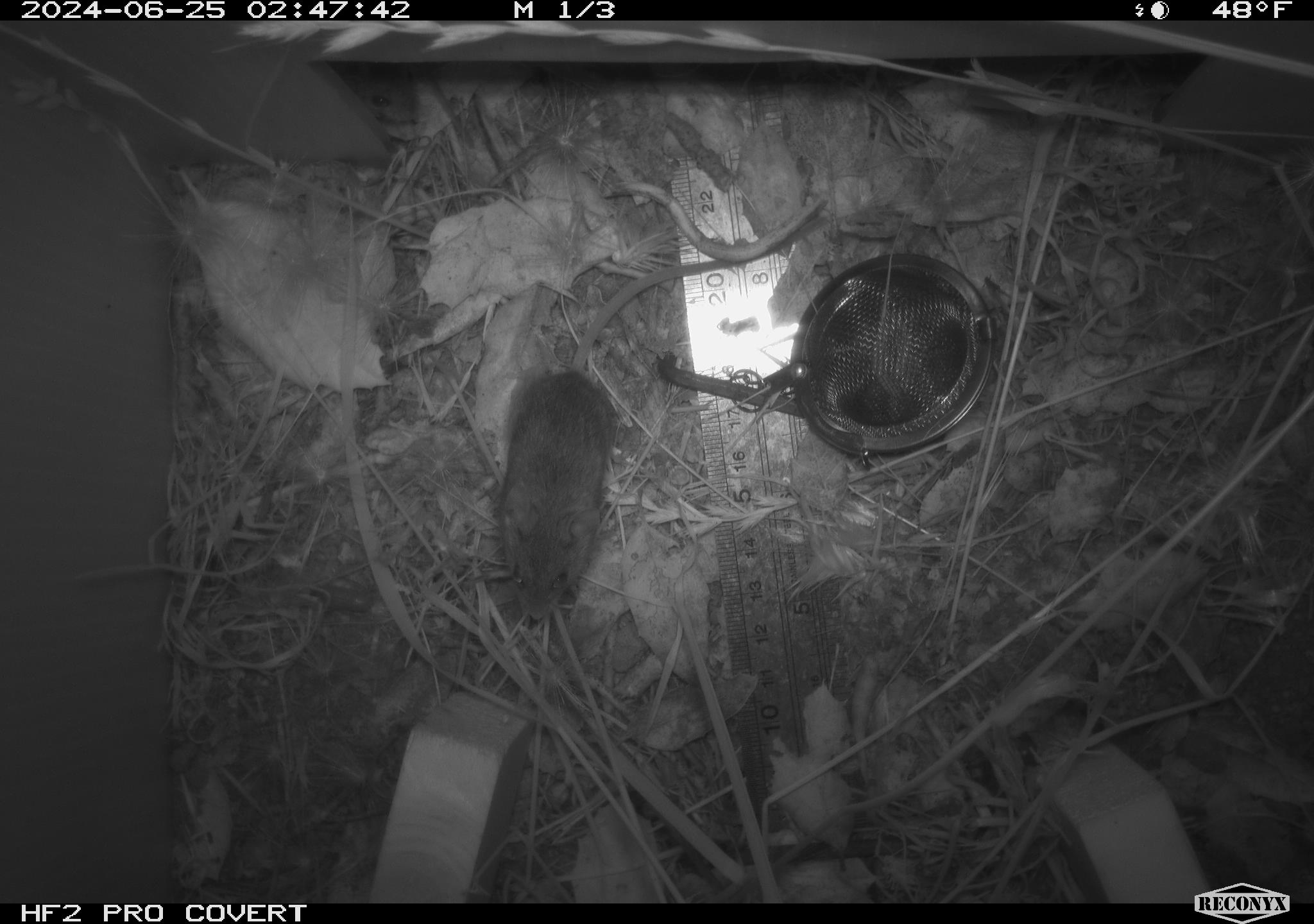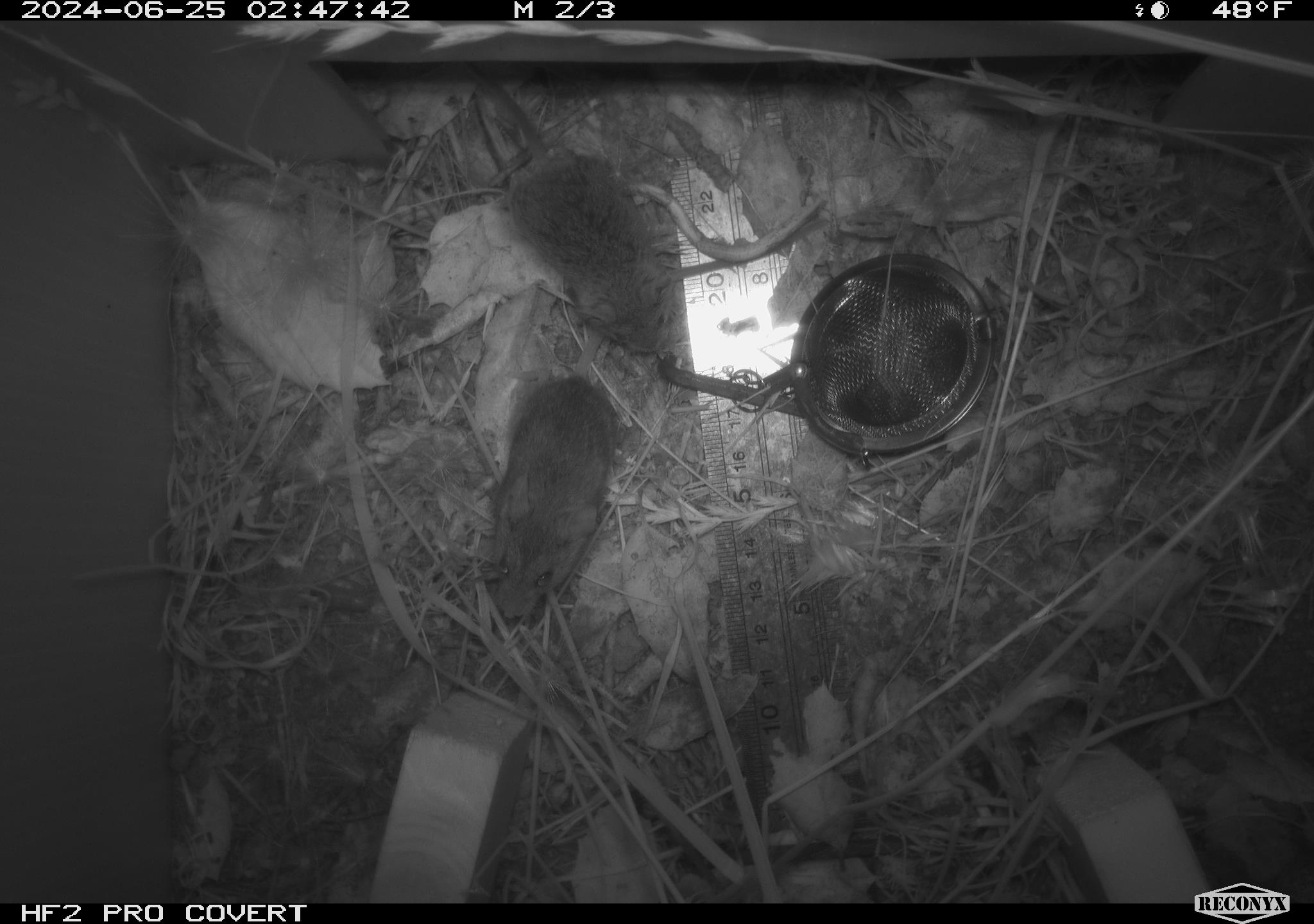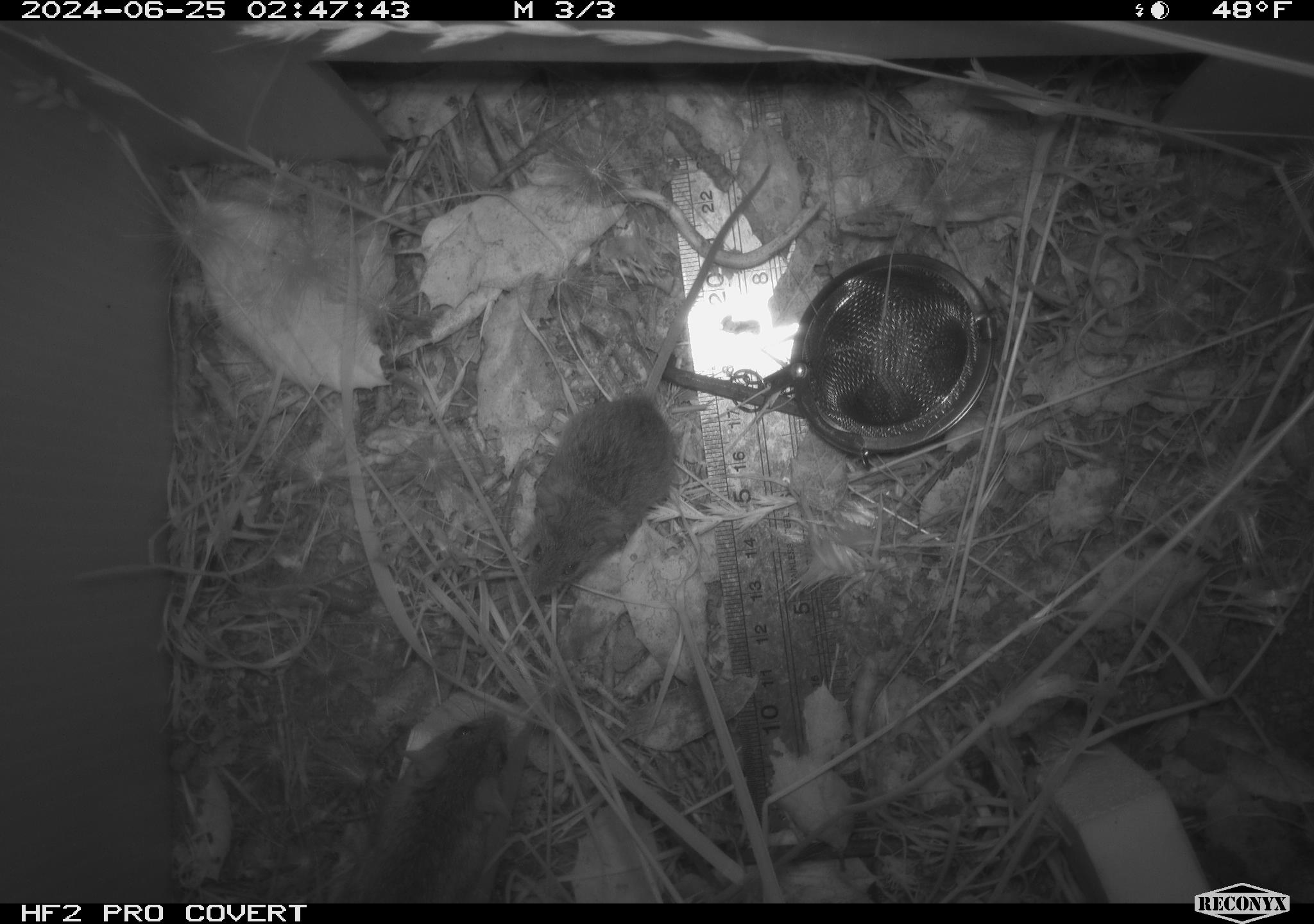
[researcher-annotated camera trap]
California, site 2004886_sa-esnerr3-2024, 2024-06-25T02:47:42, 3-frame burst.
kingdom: Animalia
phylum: Chordata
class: Mammalia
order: Rodentia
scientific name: Rodentia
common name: rodent